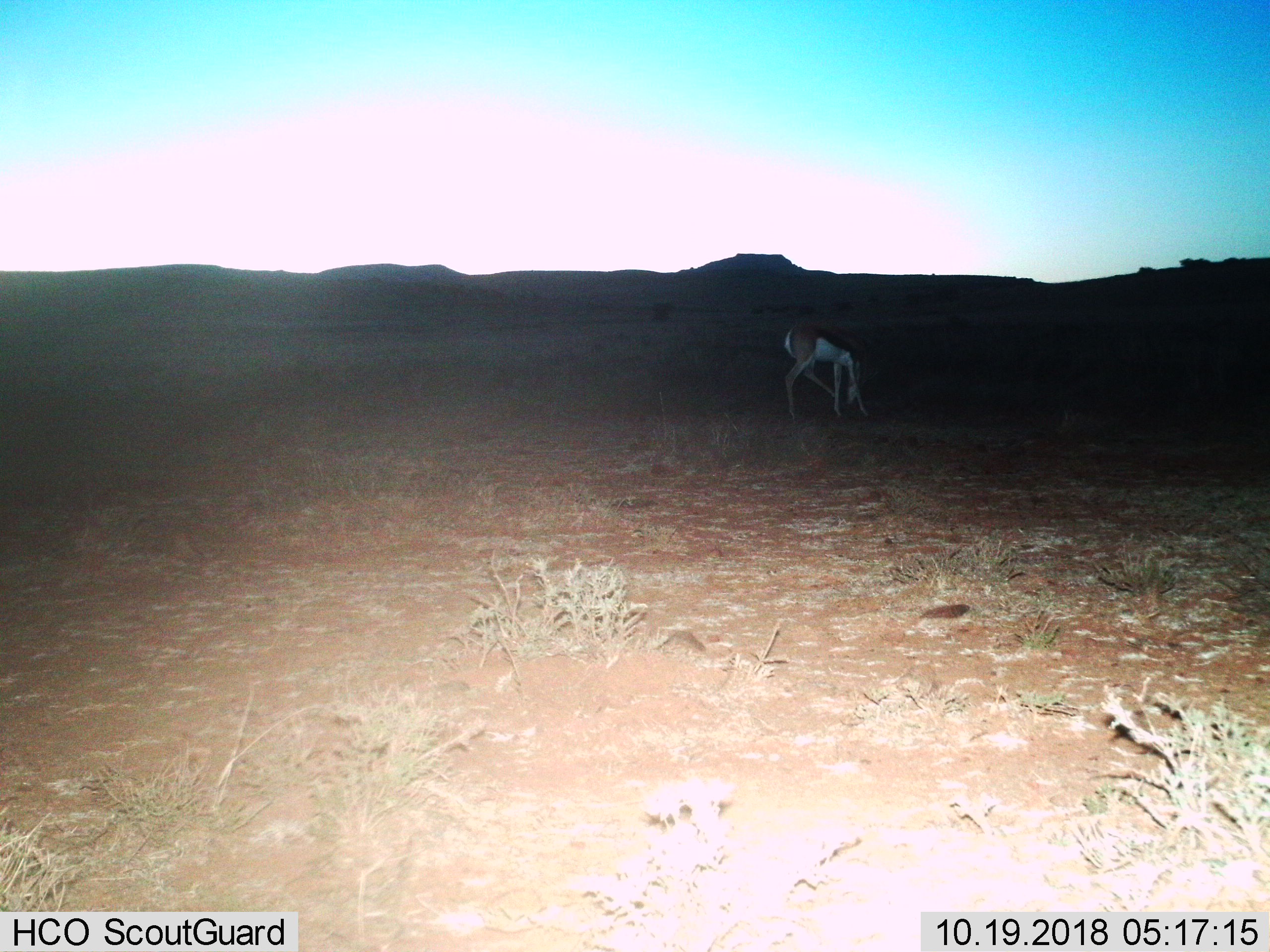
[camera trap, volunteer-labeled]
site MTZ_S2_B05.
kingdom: Animalia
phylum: Chordata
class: Mammalia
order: Artiodactyla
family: Bovidae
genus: Antidorcas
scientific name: Antidorcas marsupialis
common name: springbok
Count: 1.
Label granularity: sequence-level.